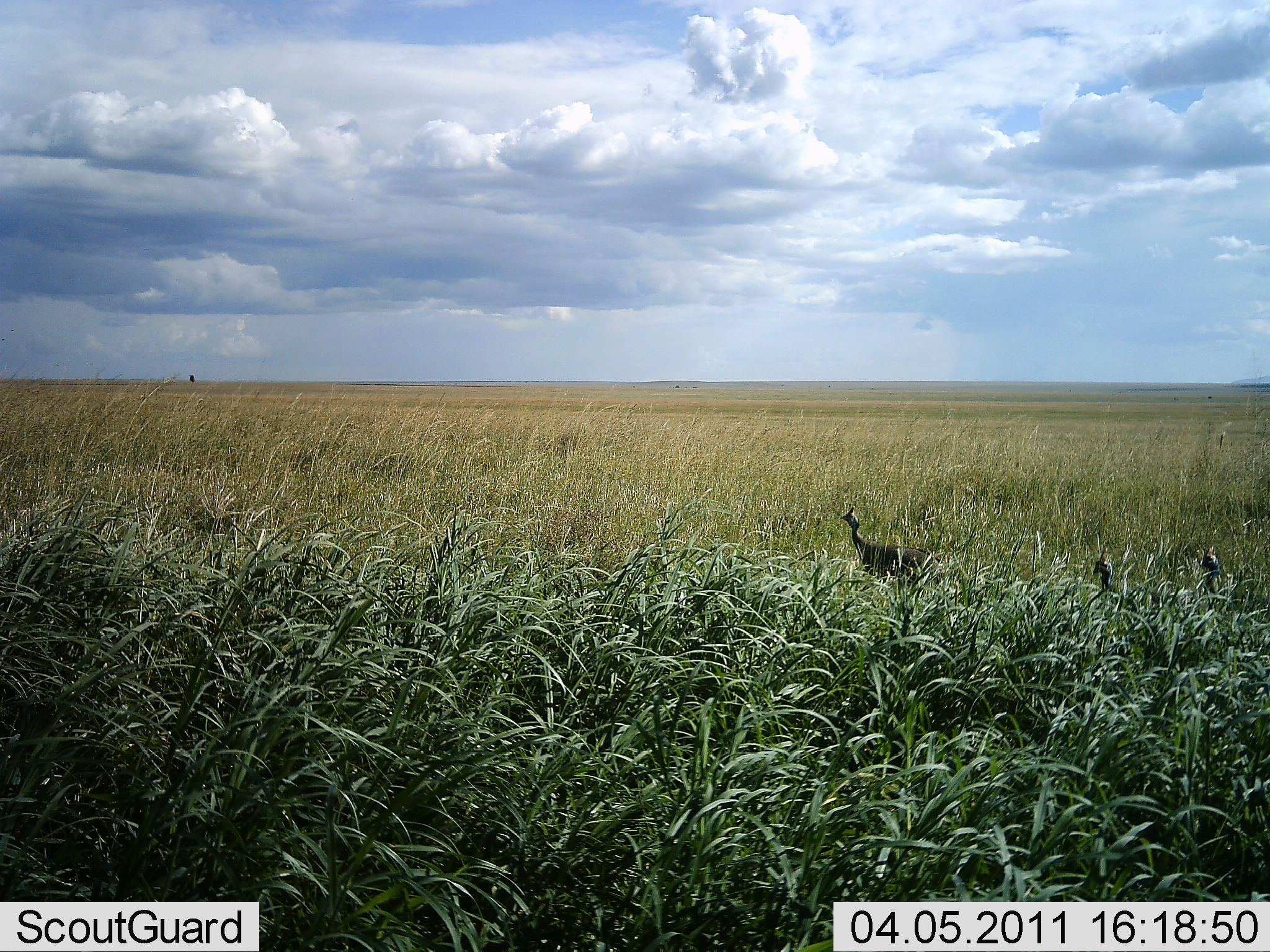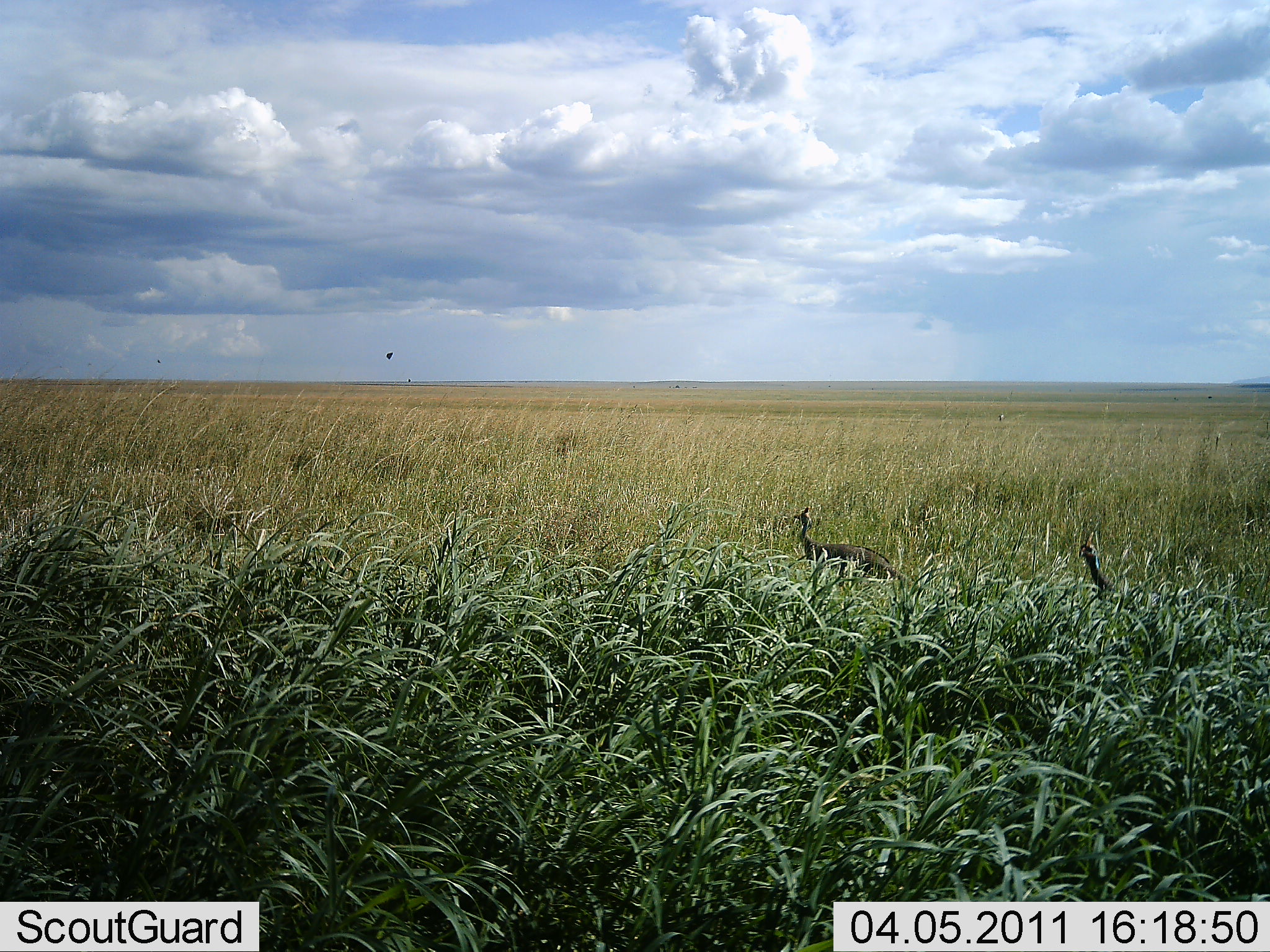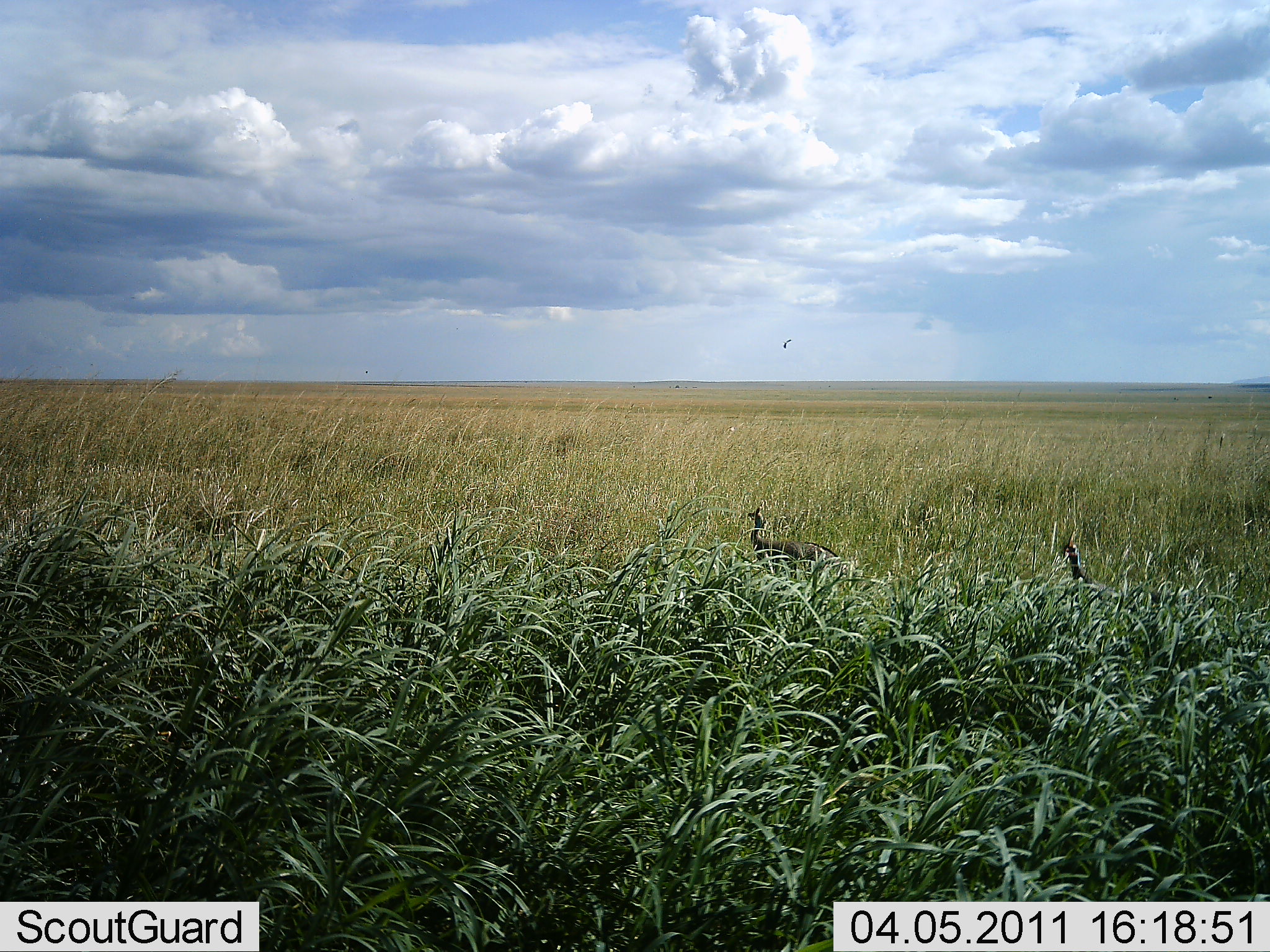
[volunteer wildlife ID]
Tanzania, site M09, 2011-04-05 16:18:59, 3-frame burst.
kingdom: Animalia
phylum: Chordata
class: Aves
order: Galliformes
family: Numididae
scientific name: Numididae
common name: guinea fowl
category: guineafowl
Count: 3.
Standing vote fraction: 15%.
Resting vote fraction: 0%.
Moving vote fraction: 92%.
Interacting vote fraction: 0%.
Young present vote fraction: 0%.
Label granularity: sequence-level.